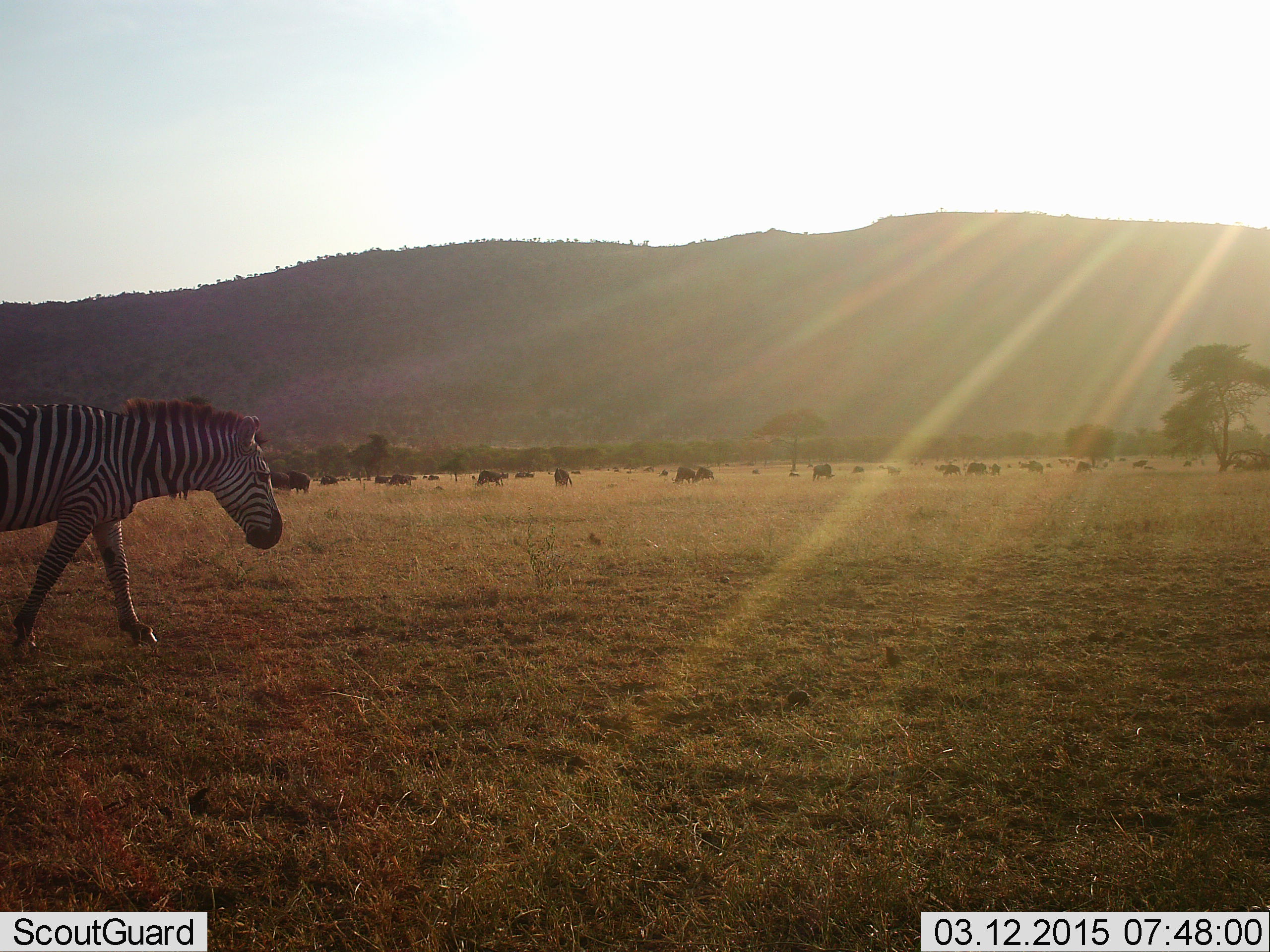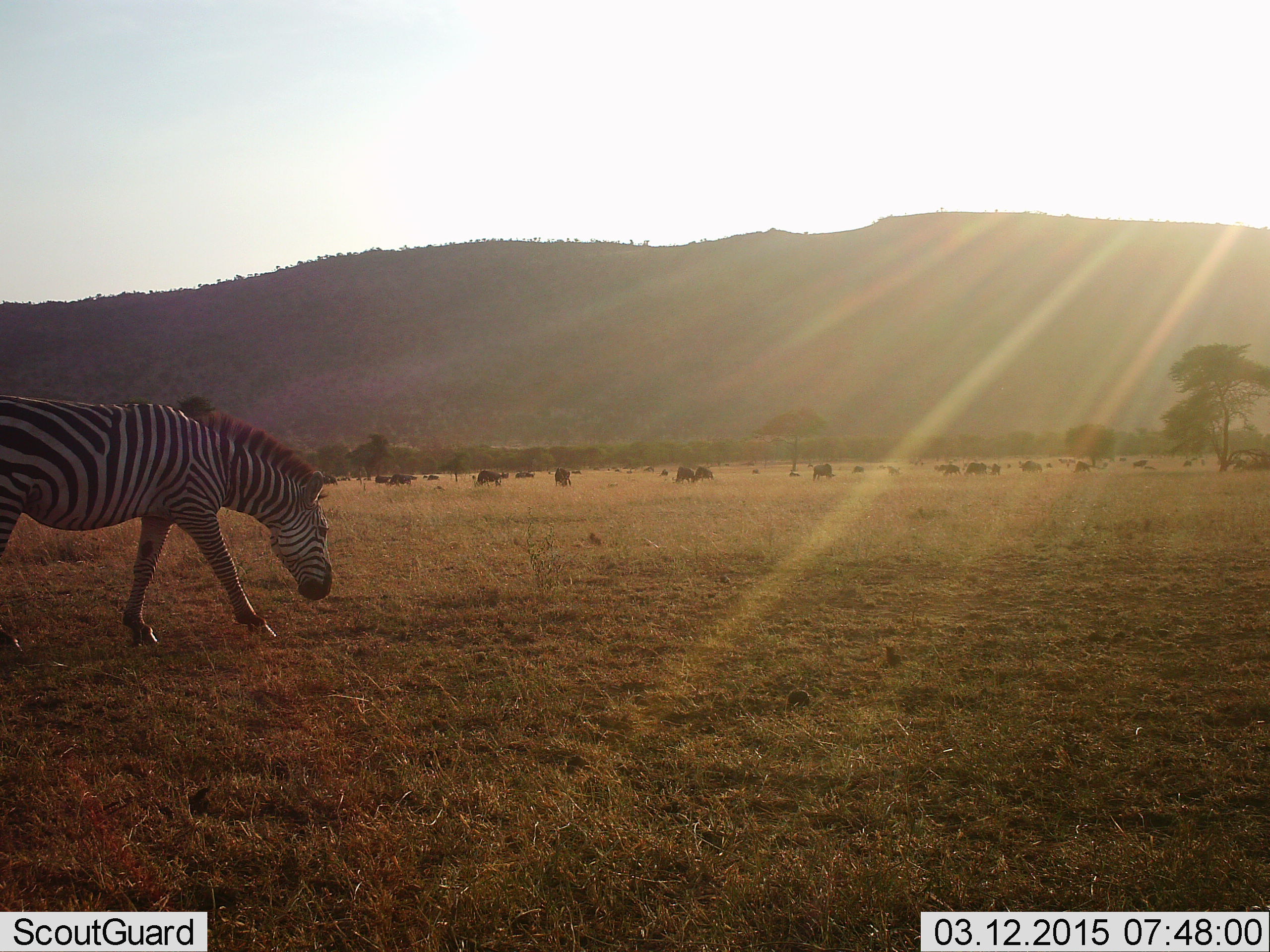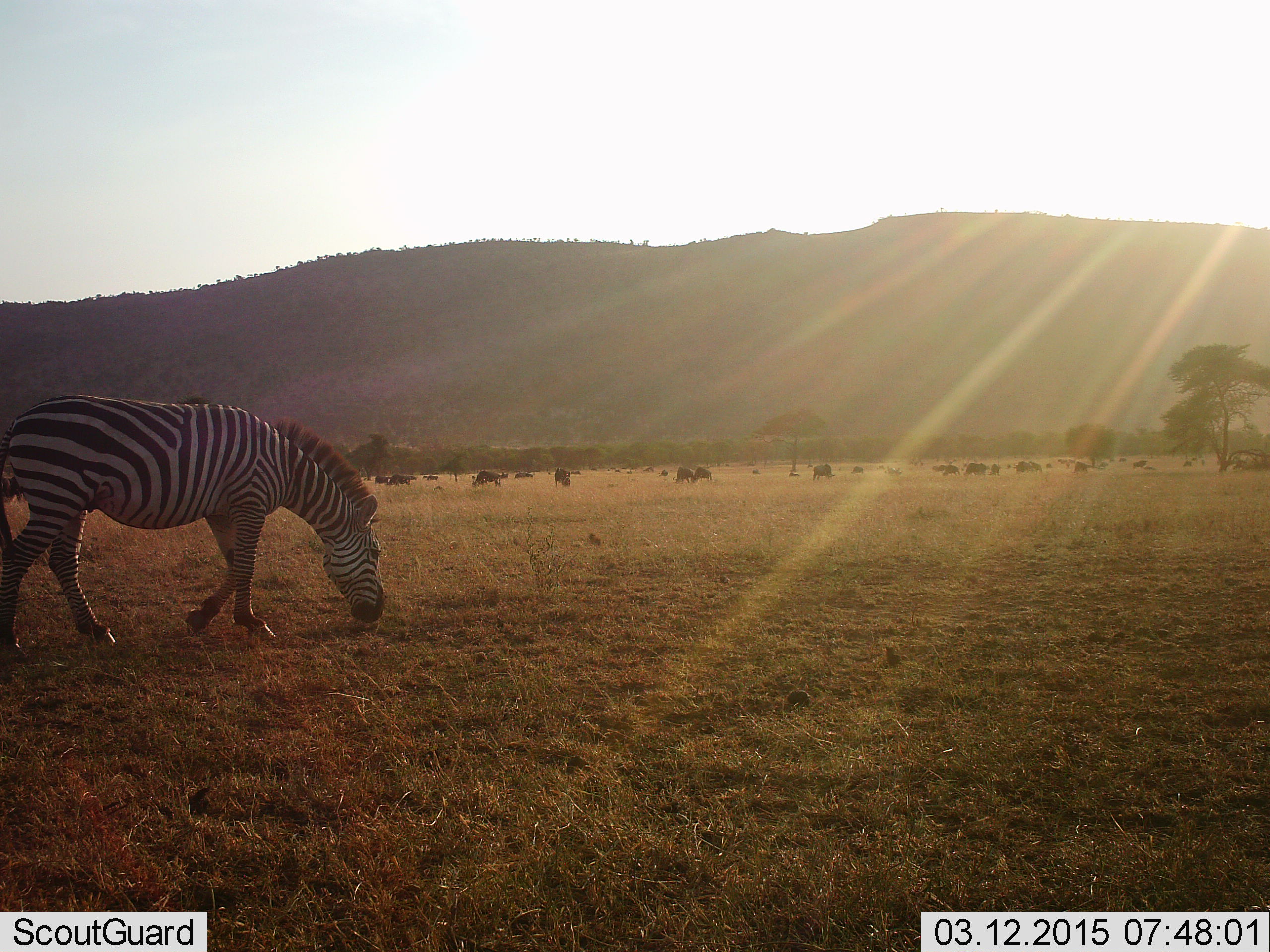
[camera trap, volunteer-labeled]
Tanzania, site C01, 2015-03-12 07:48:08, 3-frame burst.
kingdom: Animalia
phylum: Chordata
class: Mammalia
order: Artiodactyla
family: Bovidae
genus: Connochaetes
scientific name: Connochaetes taurinus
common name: blue wildebeest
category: wildebeest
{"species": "wildebeest (blue wildebeest) (Connochaetes taurinus)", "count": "11-50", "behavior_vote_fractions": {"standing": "50%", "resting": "20%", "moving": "60%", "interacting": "0%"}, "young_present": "0%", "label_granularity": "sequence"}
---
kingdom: Animalia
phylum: Chordata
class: Mammalia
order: Perissodactyla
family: Equidae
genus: Equus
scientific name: Equus quagga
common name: plains zebra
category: zebra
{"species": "zebra (plains zebra) (Equus quagga)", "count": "1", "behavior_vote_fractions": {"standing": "12%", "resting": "0%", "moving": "88%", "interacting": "0%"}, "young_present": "0%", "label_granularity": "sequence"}